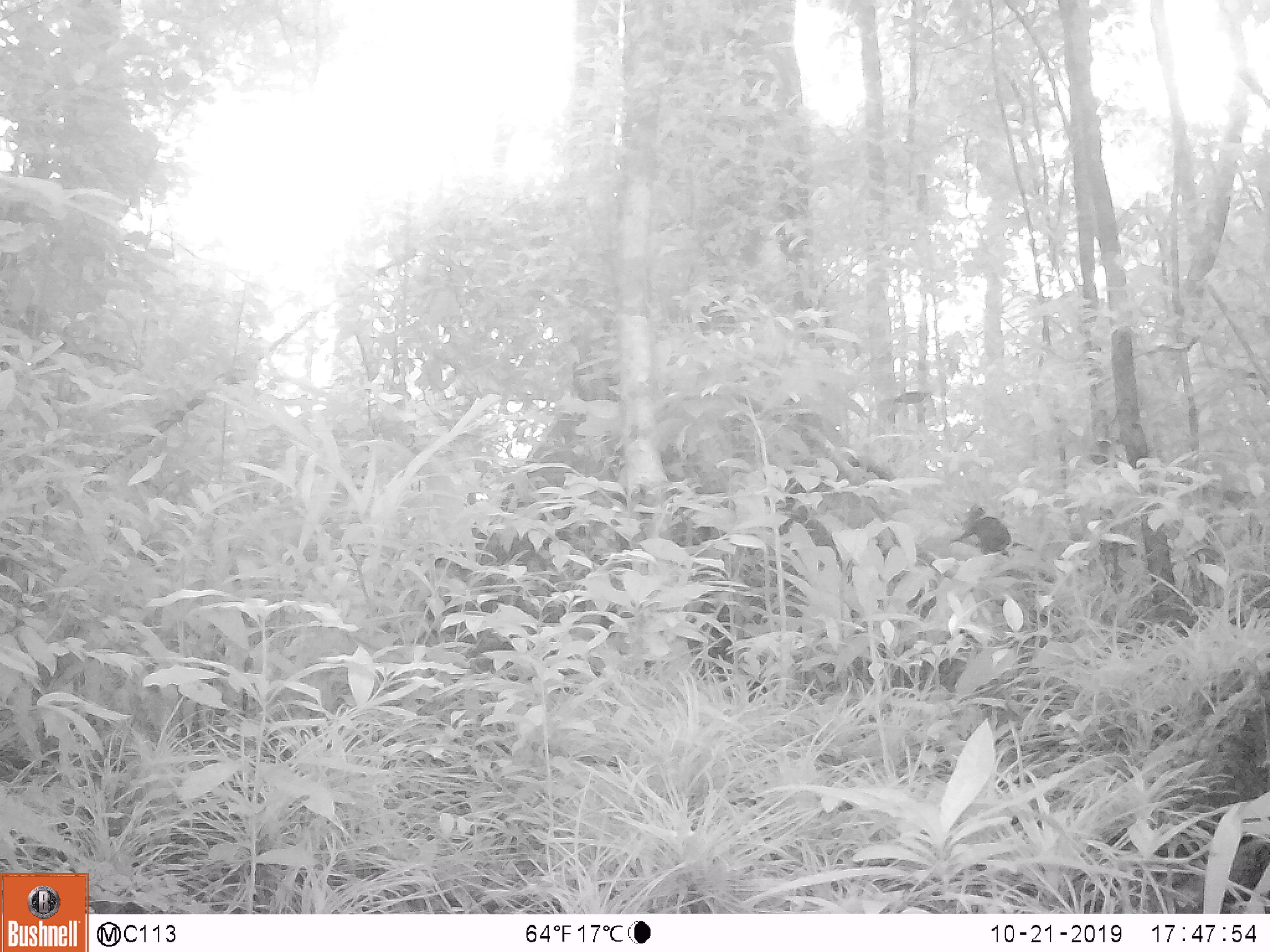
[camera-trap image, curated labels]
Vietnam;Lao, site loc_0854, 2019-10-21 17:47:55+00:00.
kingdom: Animalia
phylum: Chordata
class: Mammalia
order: Rodentia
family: Sciuridae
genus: Dremomys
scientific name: Dremomys rufigenis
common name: red-cheeked squirrel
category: red cheeked squirrel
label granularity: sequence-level